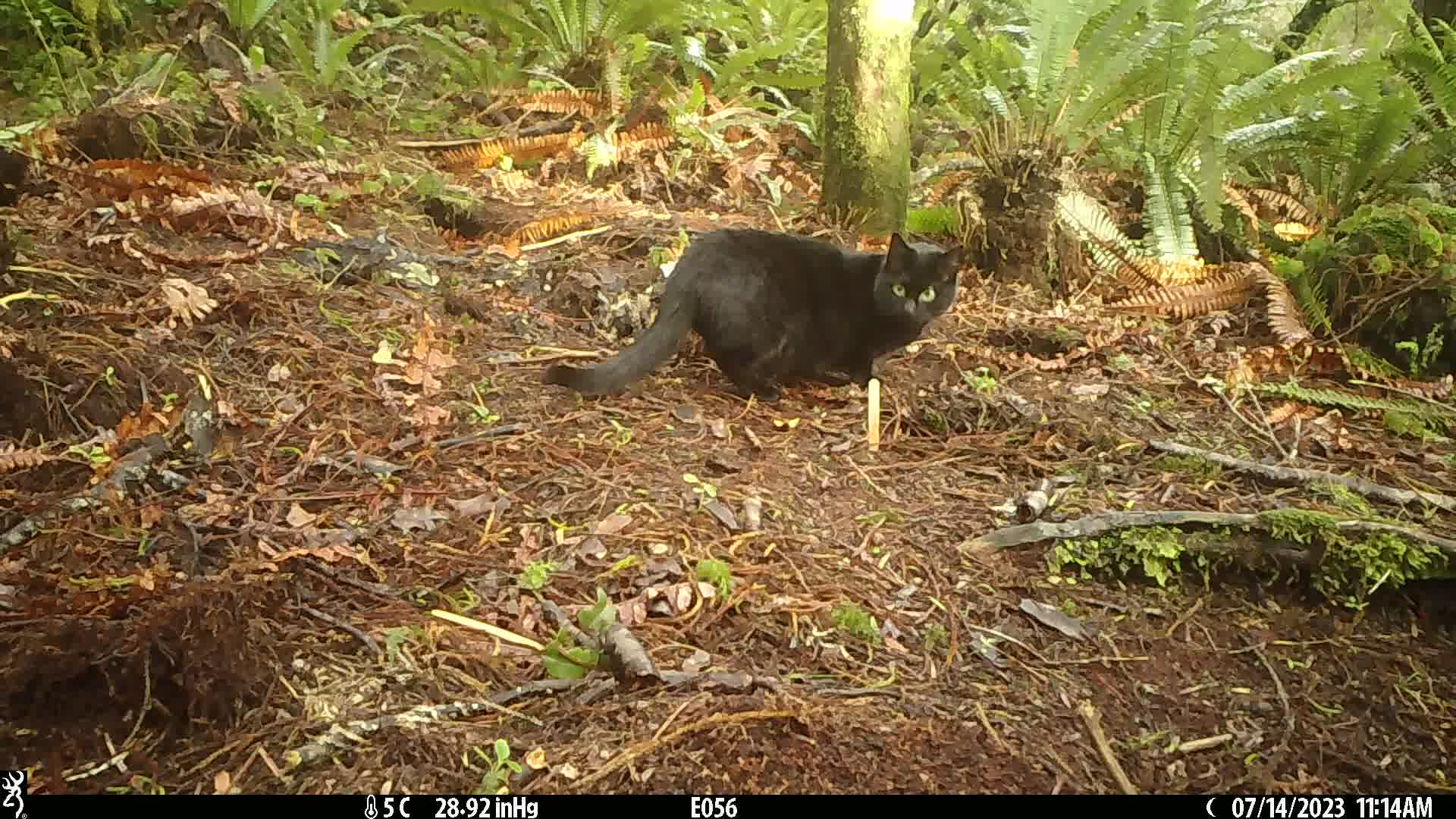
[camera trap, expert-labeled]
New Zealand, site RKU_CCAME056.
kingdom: Animalia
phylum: Chordata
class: Mammalia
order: Carnivora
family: Felidae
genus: Felis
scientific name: Felis catus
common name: domestic cat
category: cat